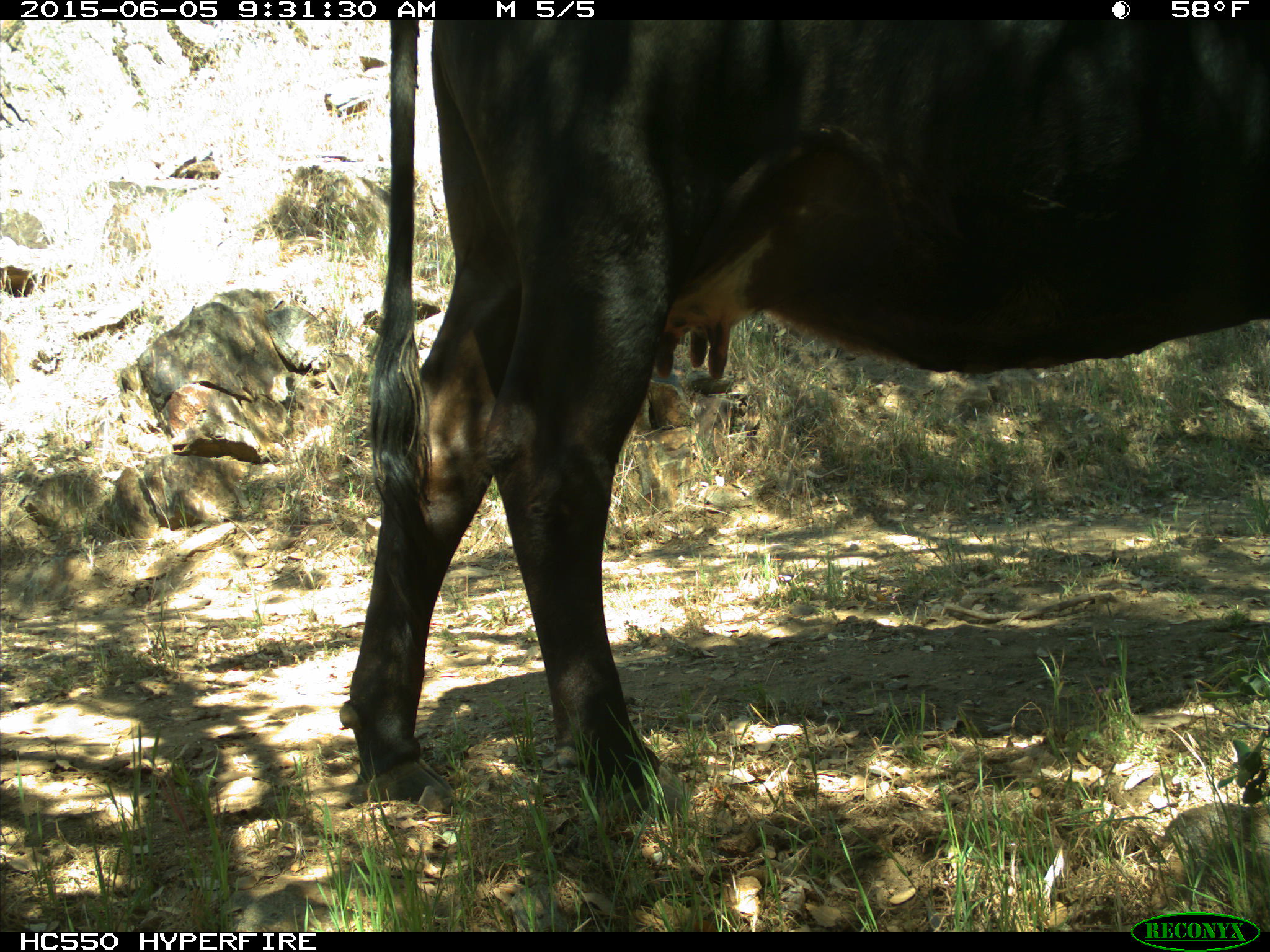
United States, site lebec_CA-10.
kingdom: Animalia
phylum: Chordata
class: Mammalia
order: Artiodactyla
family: Bovidae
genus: Bos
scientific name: Bos taurus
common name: domestic cow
Bos taurus (domestic cow).